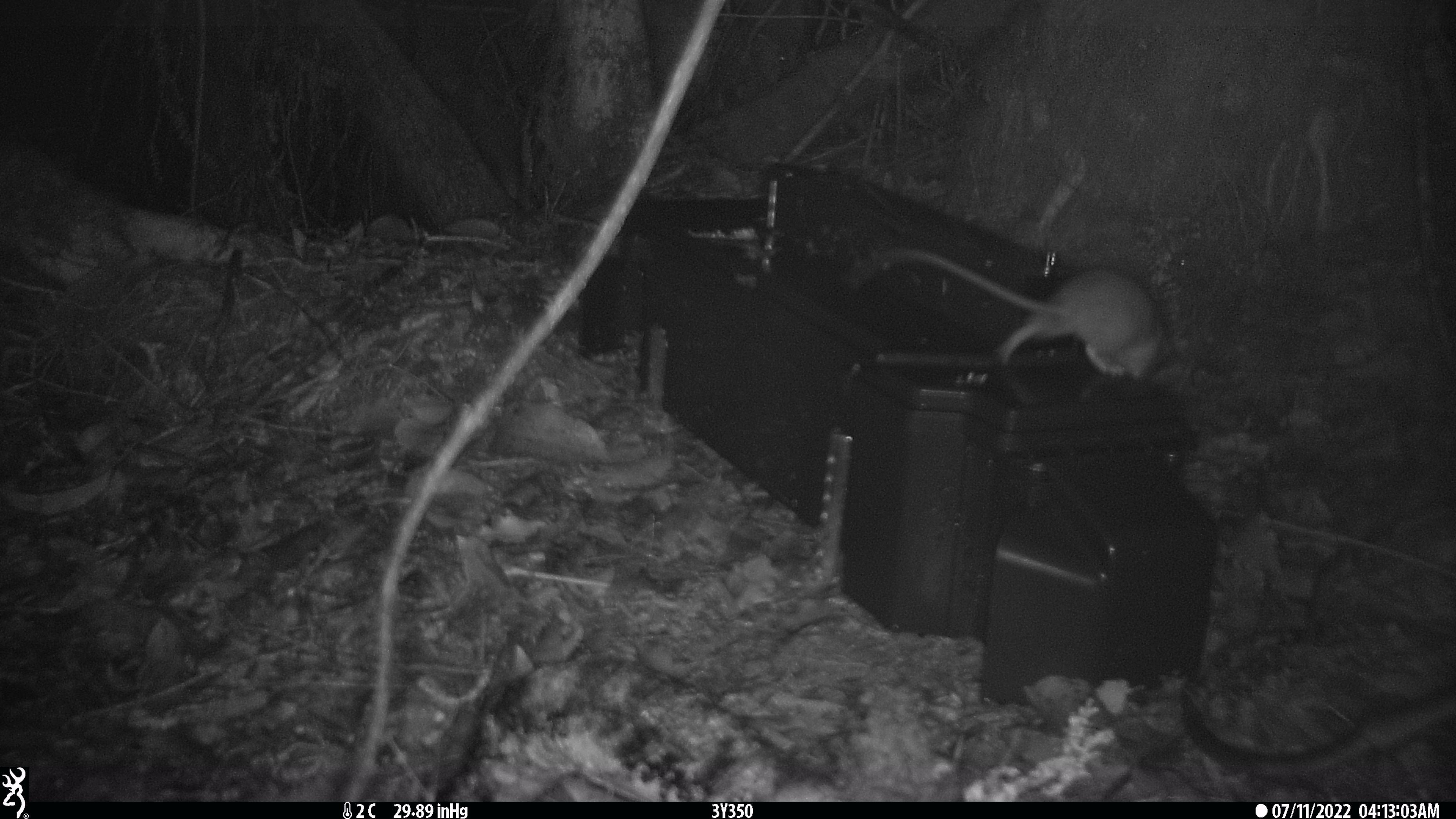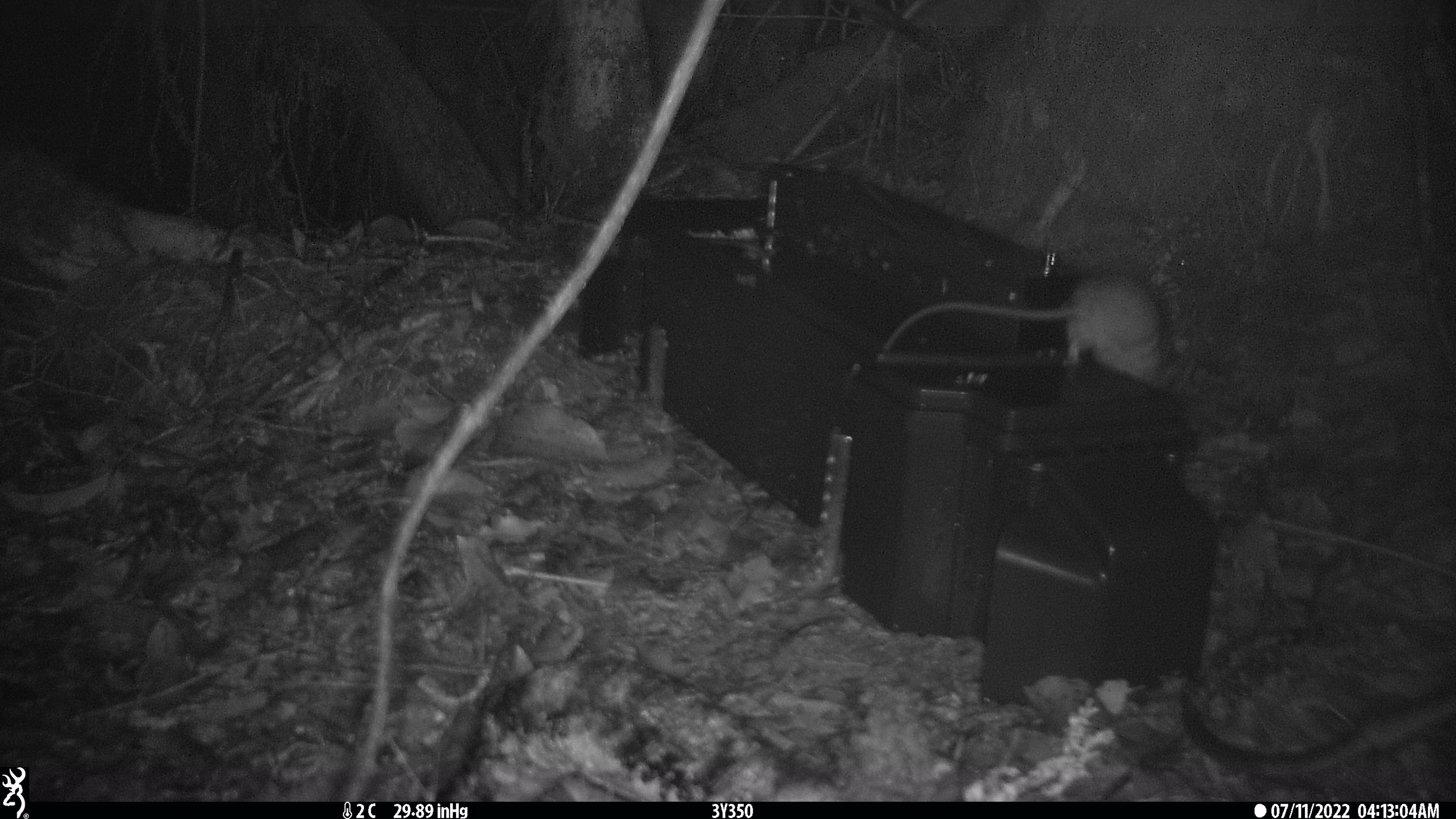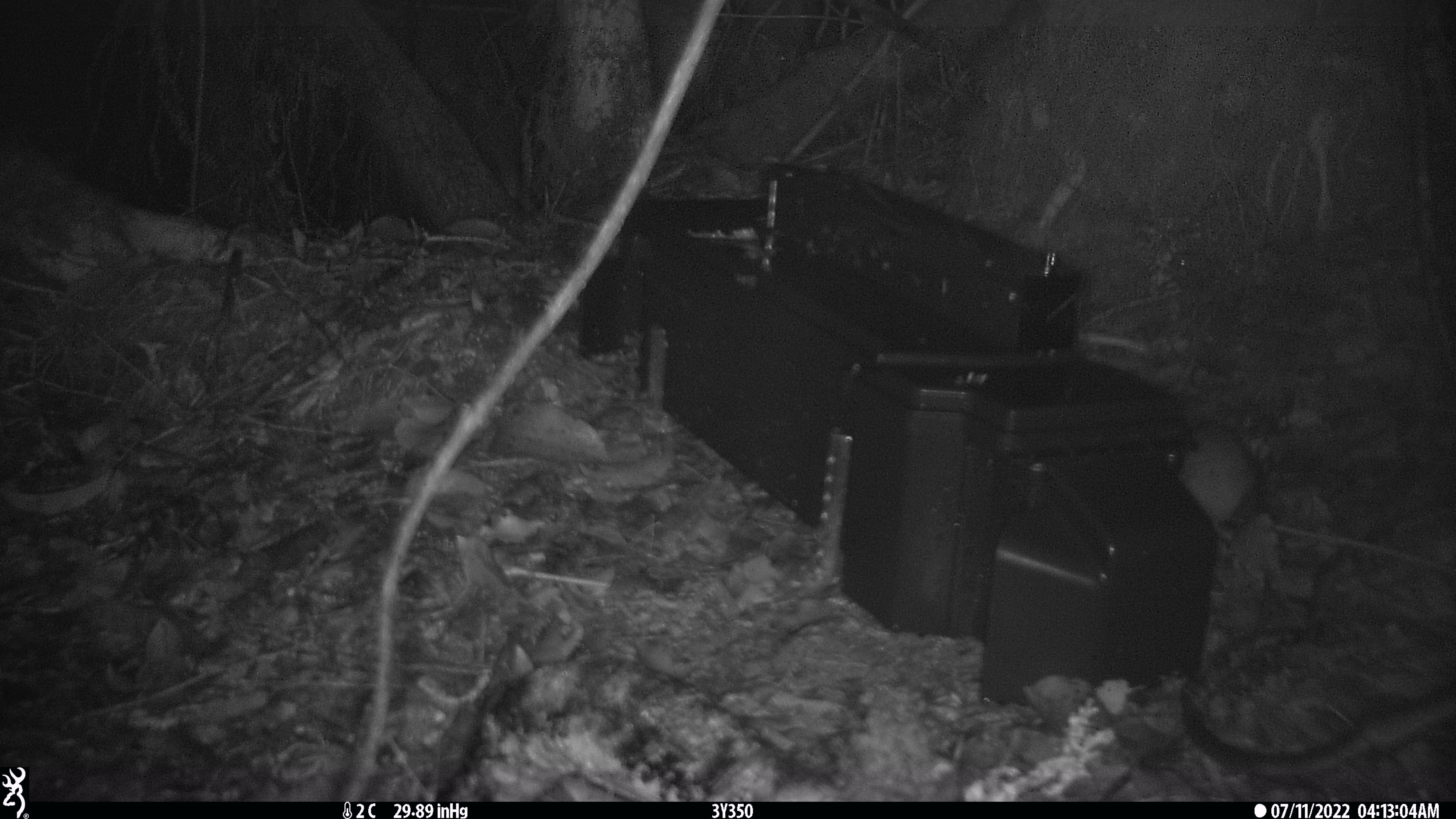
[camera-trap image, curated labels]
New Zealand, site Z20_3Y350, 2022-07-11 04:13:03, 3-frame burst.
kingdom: Animalia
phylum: Chordata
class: Mammalia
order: Rodentia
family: Muridae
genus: Rattus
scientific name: Rattus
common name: rat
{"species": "rat (Rattus)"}